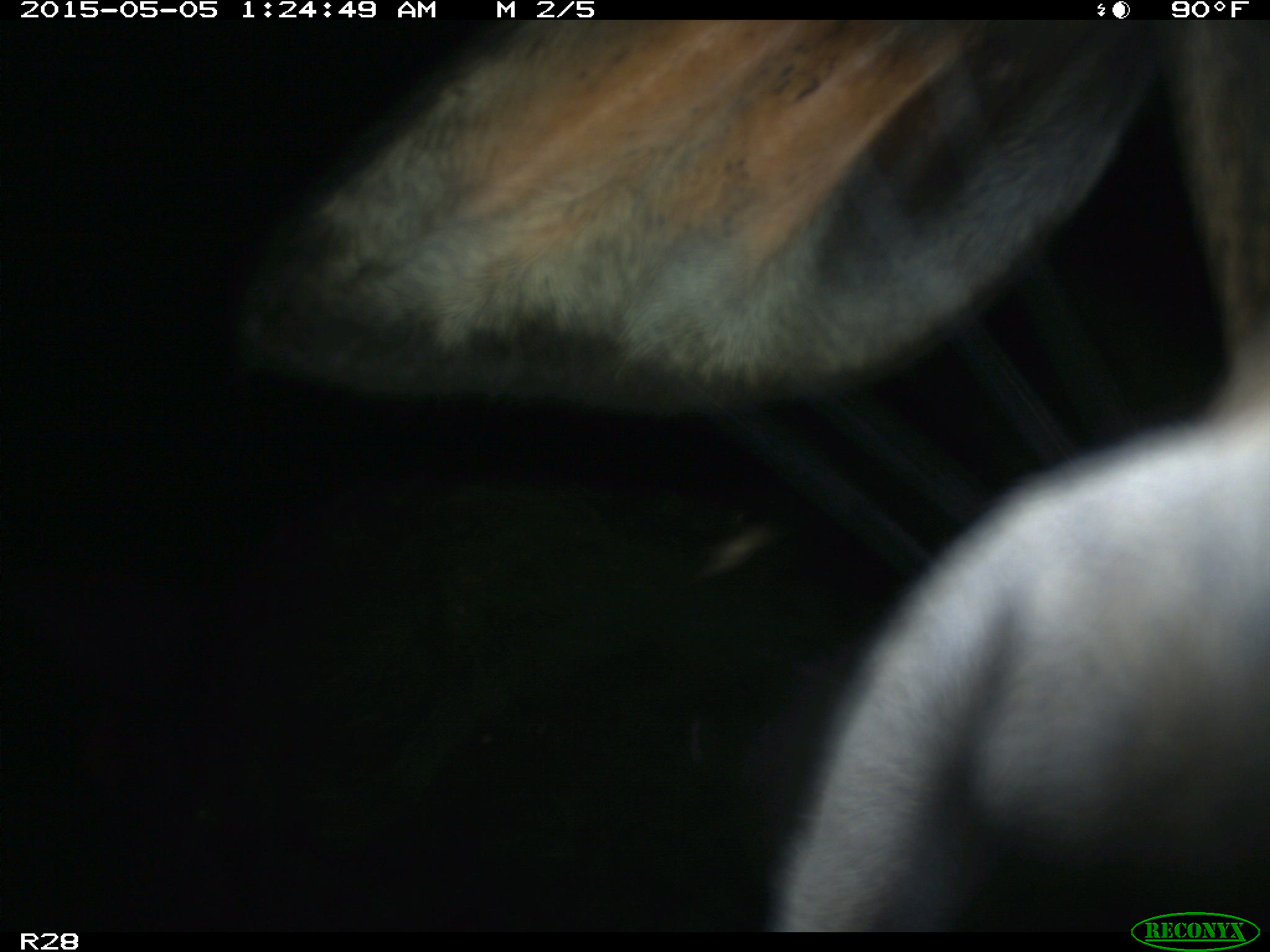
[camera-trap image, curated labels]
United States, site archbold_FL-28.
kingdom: Animalia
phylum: Chordata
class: Mammalia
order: Artiodactyla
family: Bovidae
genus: Bos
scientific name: Bos taurus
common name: domestic cow